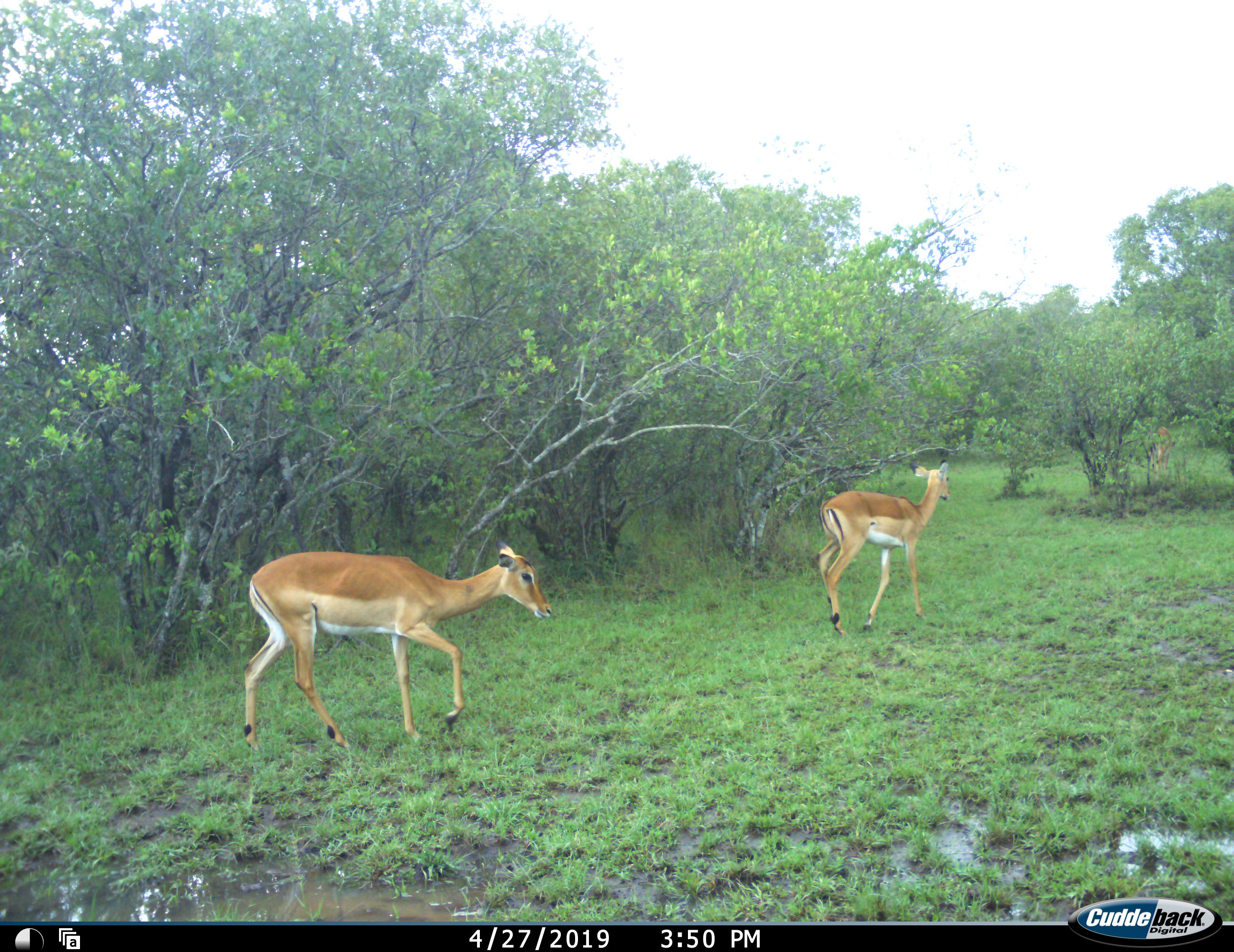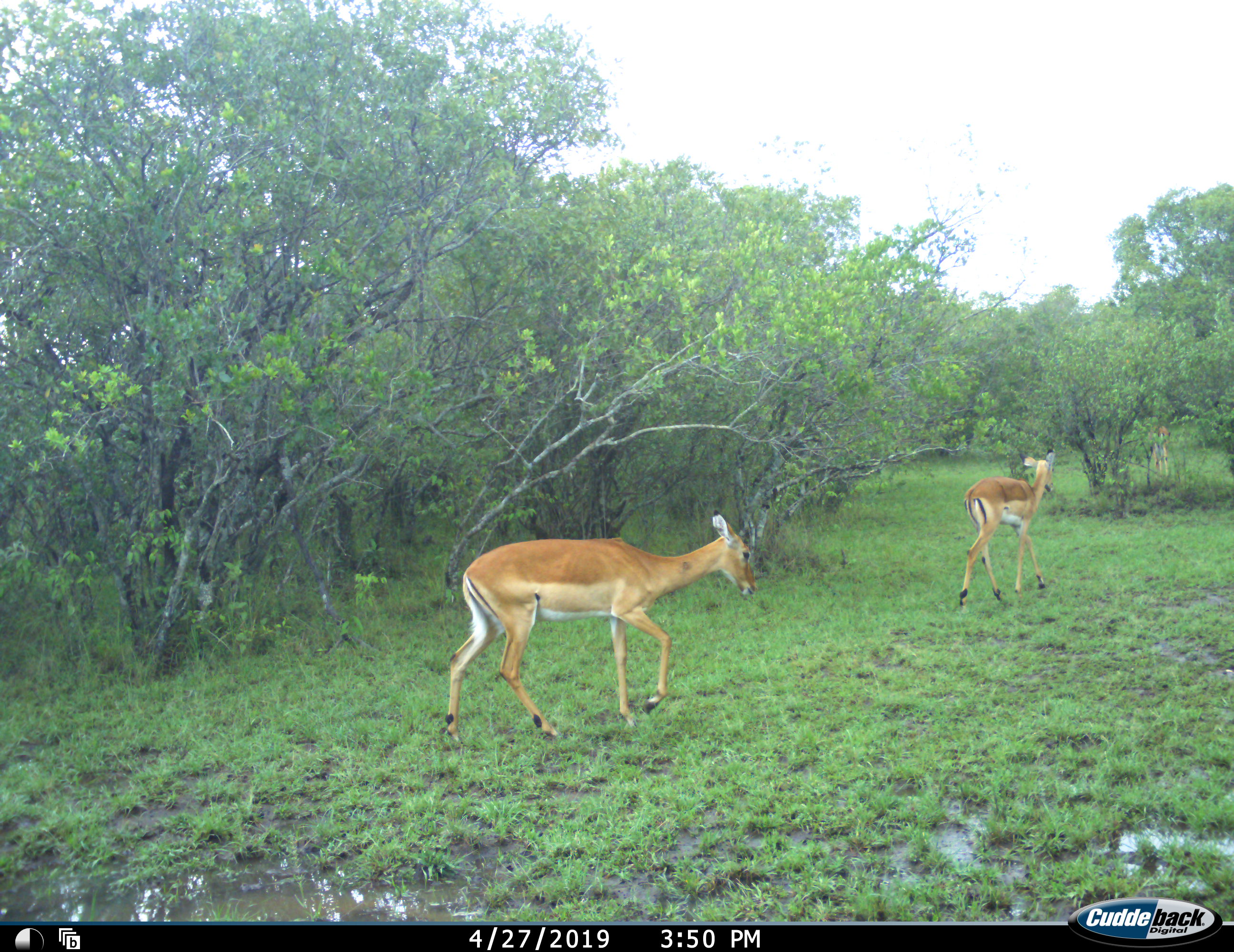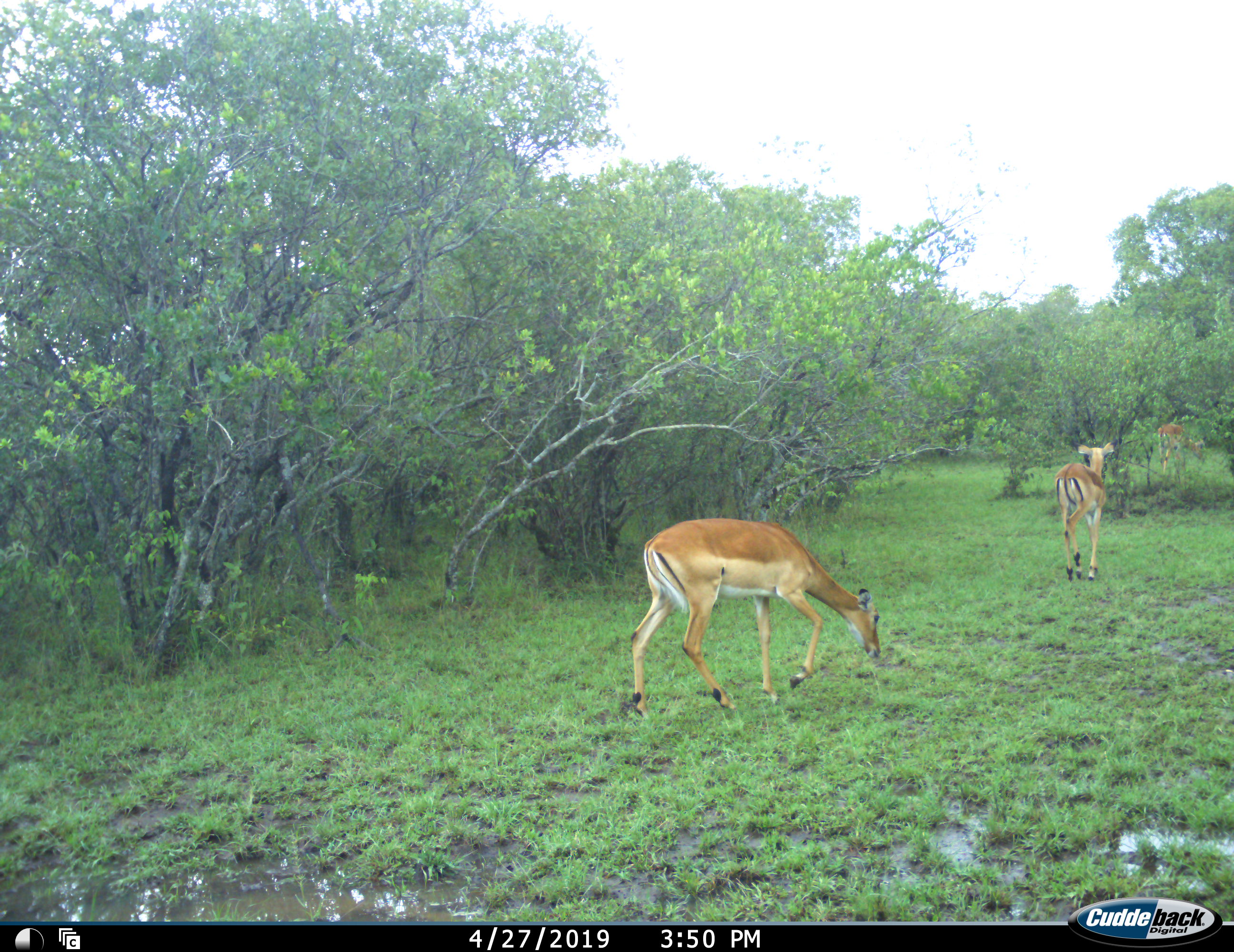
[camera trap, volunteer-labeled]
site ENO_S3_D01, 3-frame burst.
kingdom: Animalia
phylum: Chordata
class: Mammalia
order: Artiodactyla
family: Bovidae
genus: Aepyceros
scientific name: Aepyceros melampus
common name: impala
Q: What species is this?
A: Impala (Aepyceros melampus).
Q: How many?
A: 3.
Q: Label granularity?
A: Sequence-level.